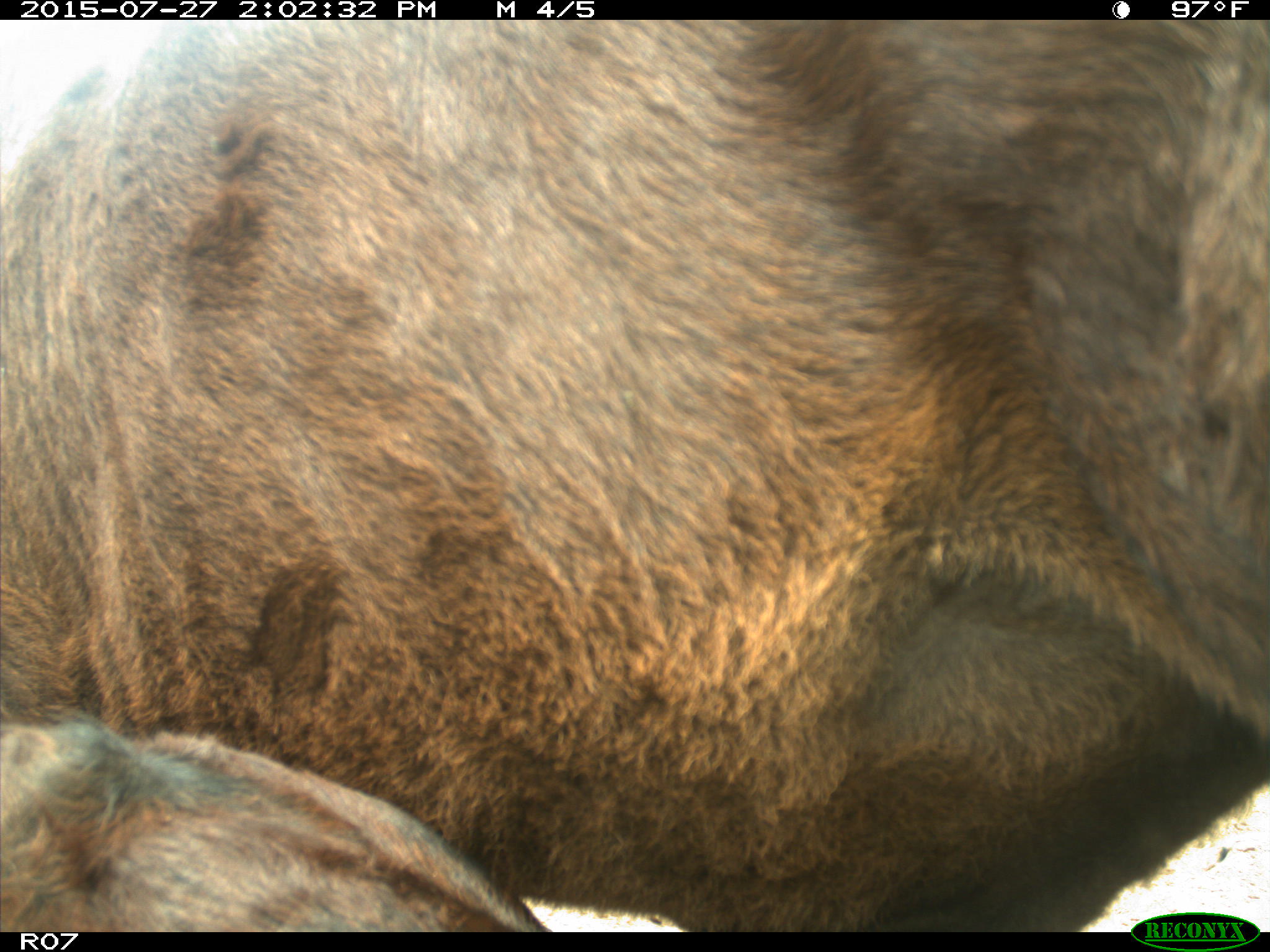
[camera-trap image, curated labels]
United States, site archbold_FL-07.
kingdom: Animalia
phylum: Chordata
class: Mammalia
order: Artiodactyla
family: Bovidae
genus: Bos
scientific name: Bos taurus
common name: domestic cow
Bos taurus (domestic cow).